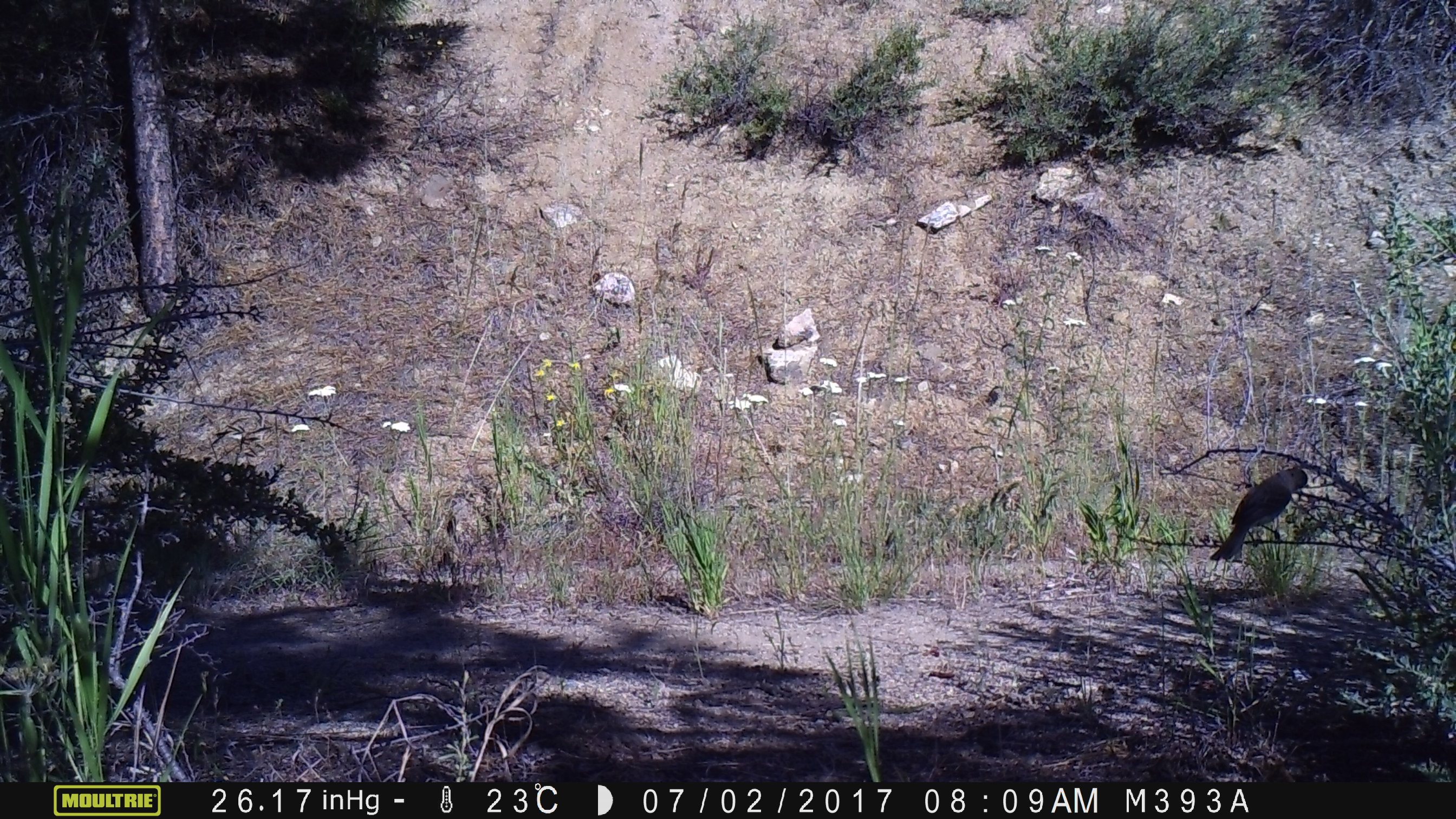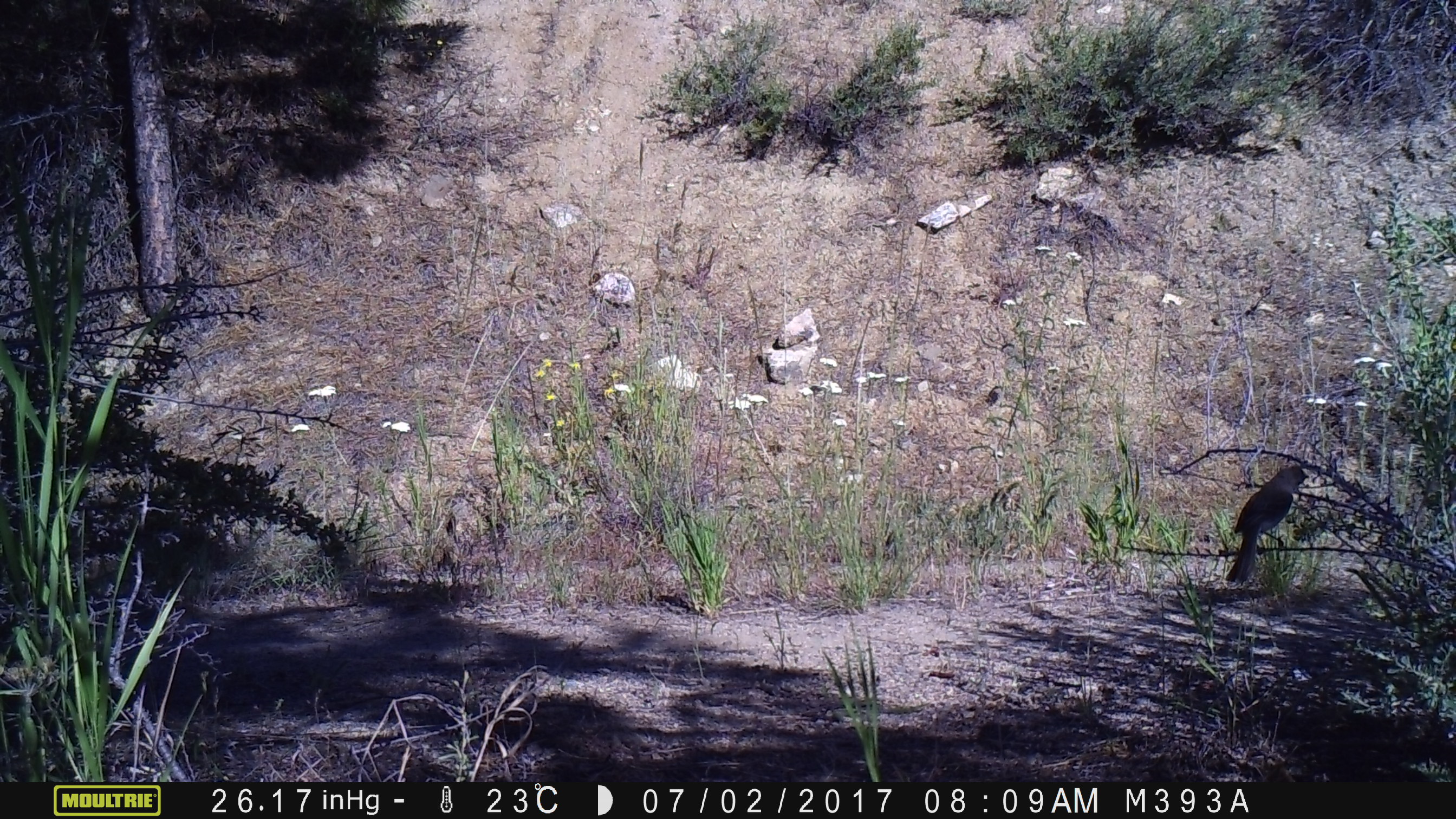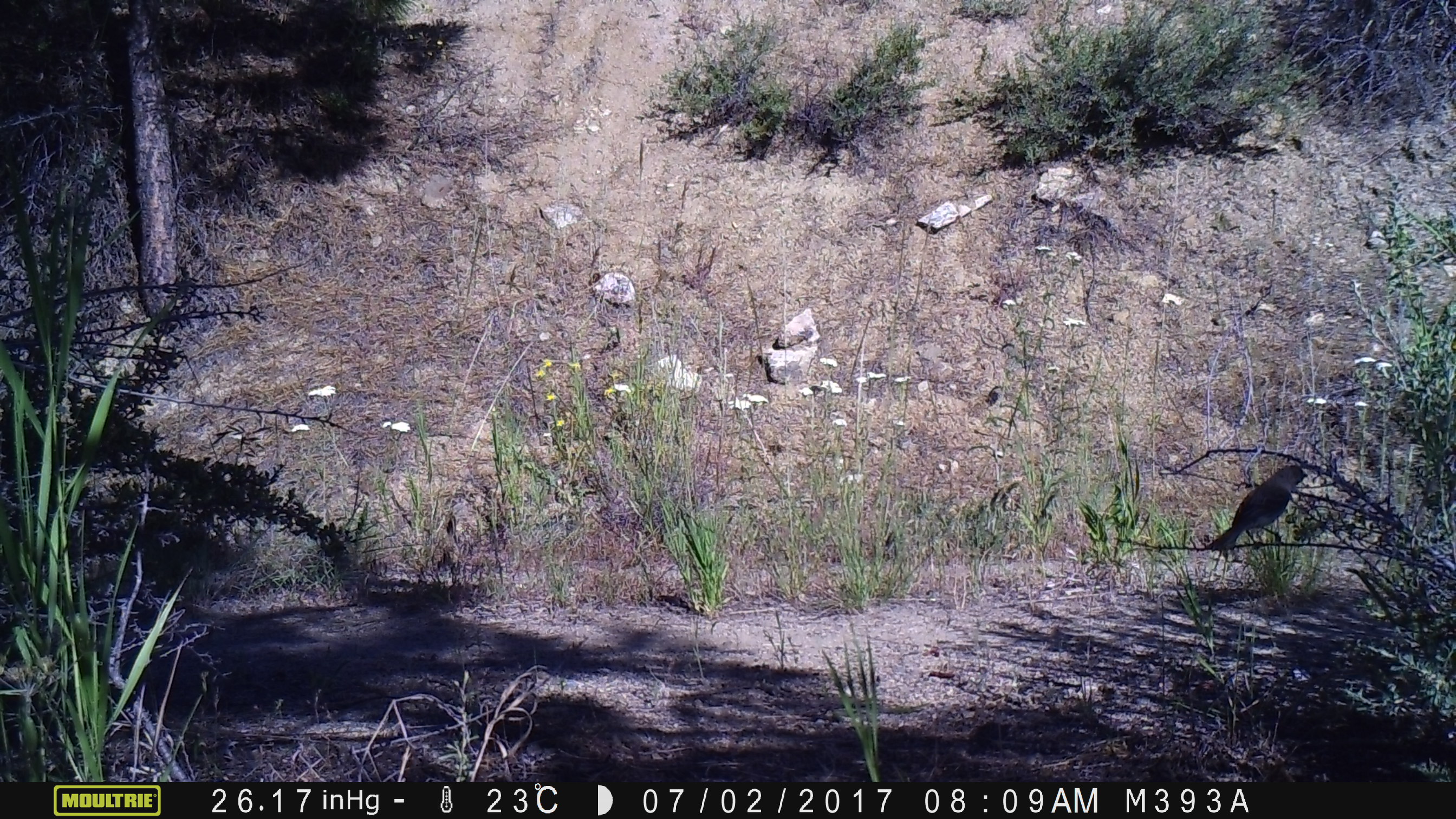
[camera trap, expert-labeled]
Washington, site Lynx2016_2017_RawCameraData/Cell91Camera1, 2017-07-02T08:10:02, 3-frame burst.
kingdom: Animalia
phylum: Chordata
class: Aves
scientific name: Aves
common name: birds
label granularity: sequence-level